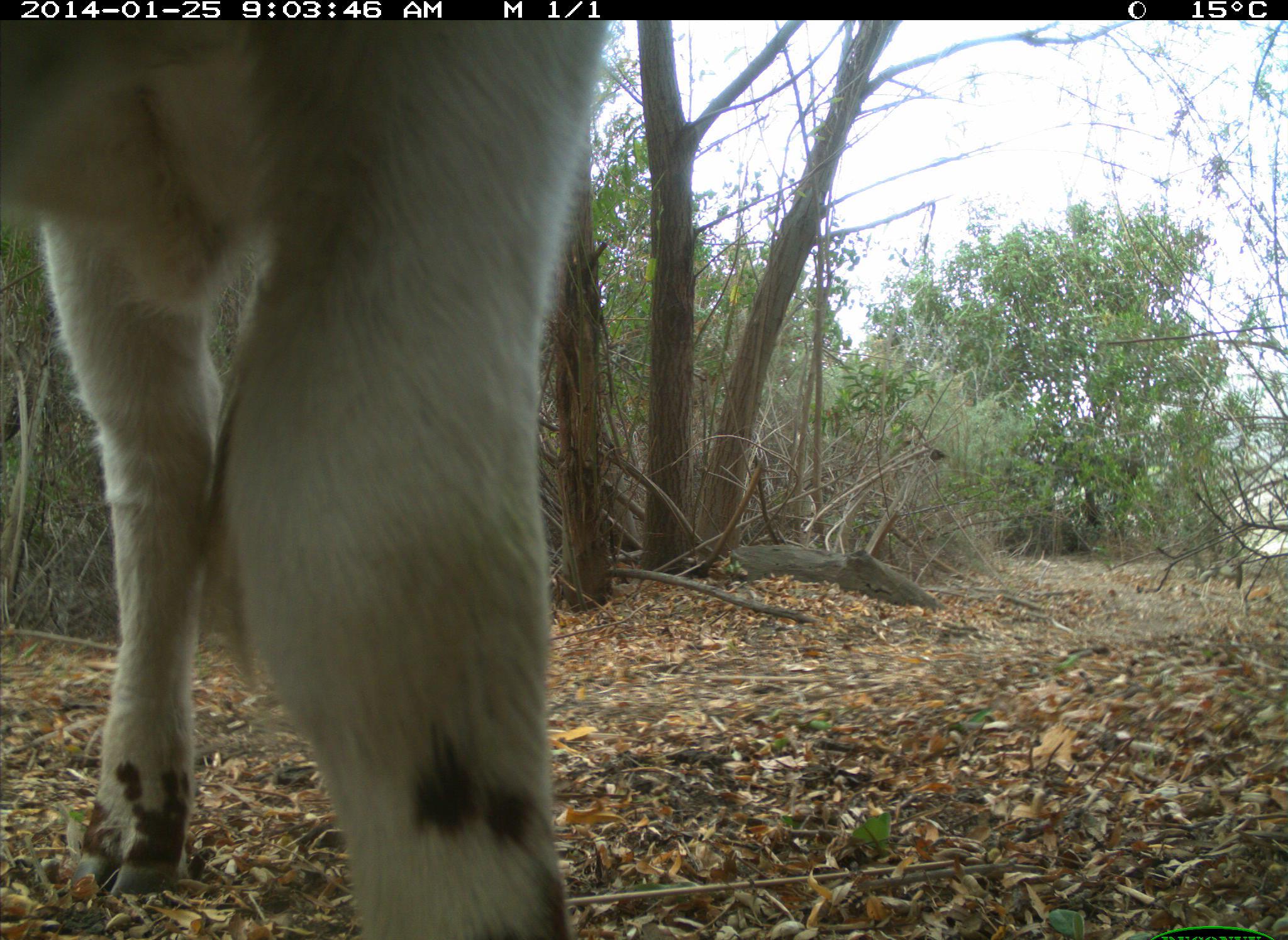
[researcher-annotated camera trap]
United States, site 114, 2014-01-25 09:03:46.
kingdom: Animalia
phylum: Chordata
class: Mammalia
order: Artiodactyla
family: Bovidae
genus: Bos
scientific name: Bos taurus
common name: cow